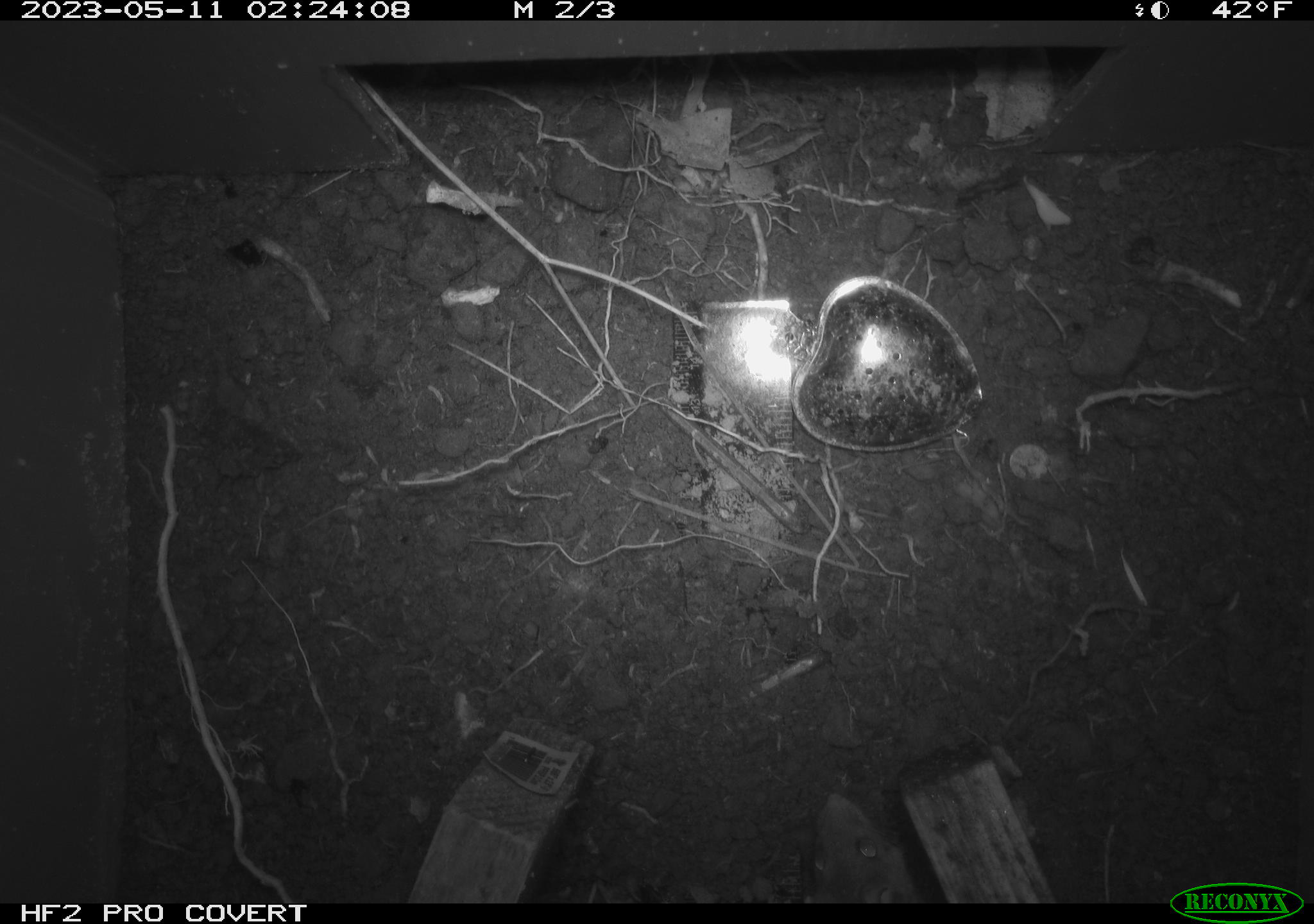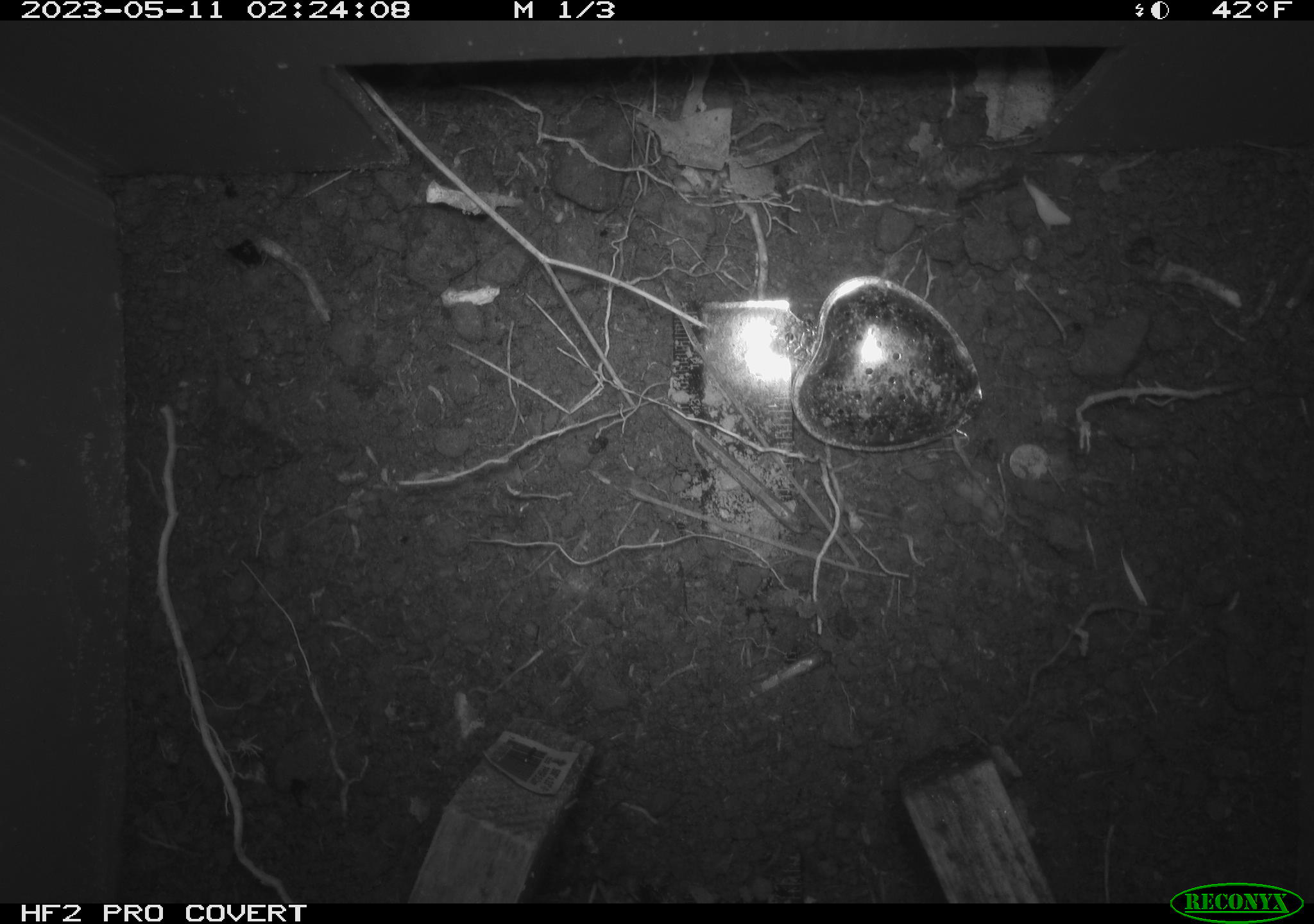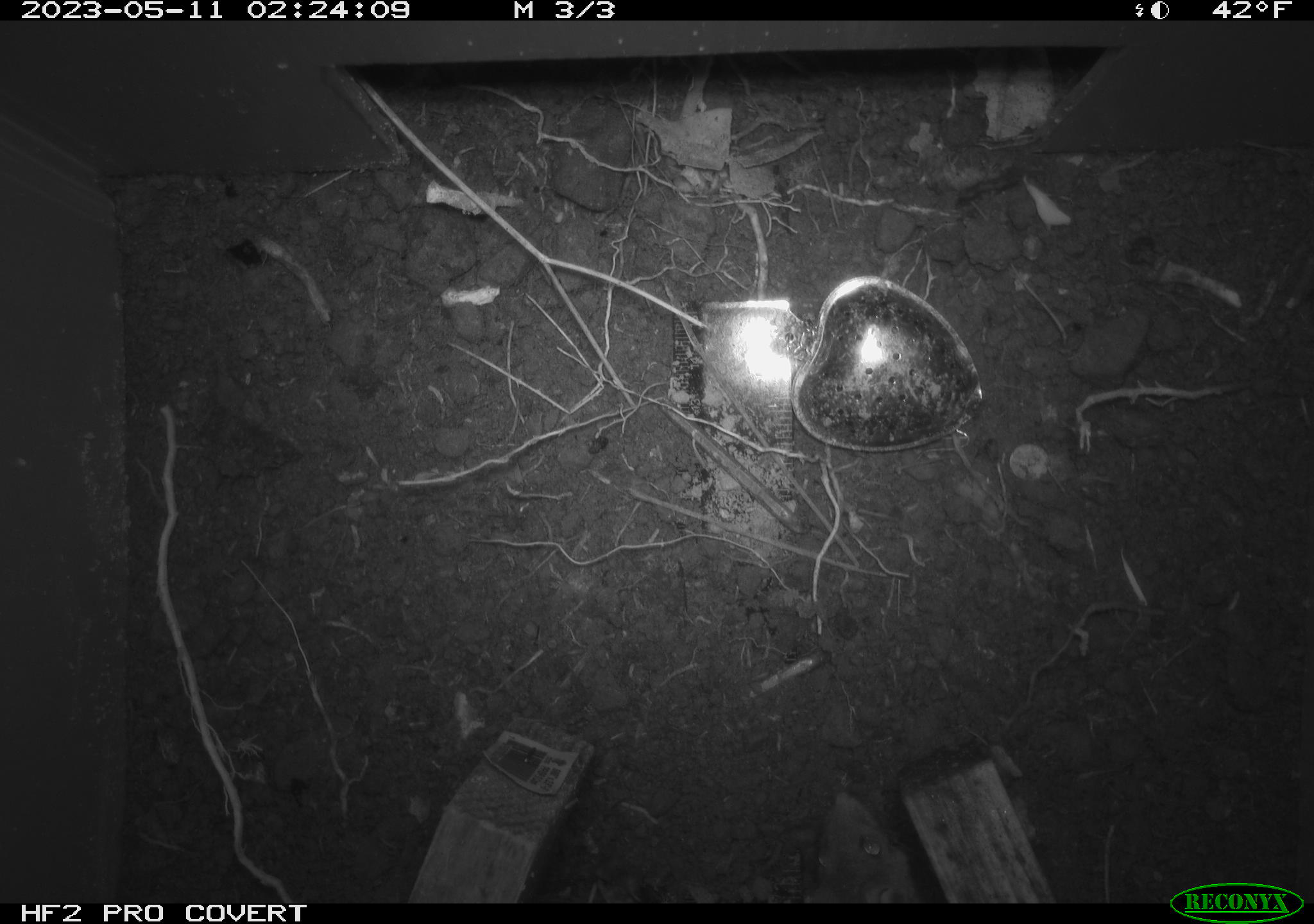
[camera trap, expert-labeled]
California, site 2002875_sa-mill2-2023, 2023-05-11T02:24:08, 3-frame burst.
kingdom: Animalia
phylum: Chordata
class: Mammalia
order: Rodentia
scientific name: Rodentia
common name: mouse species